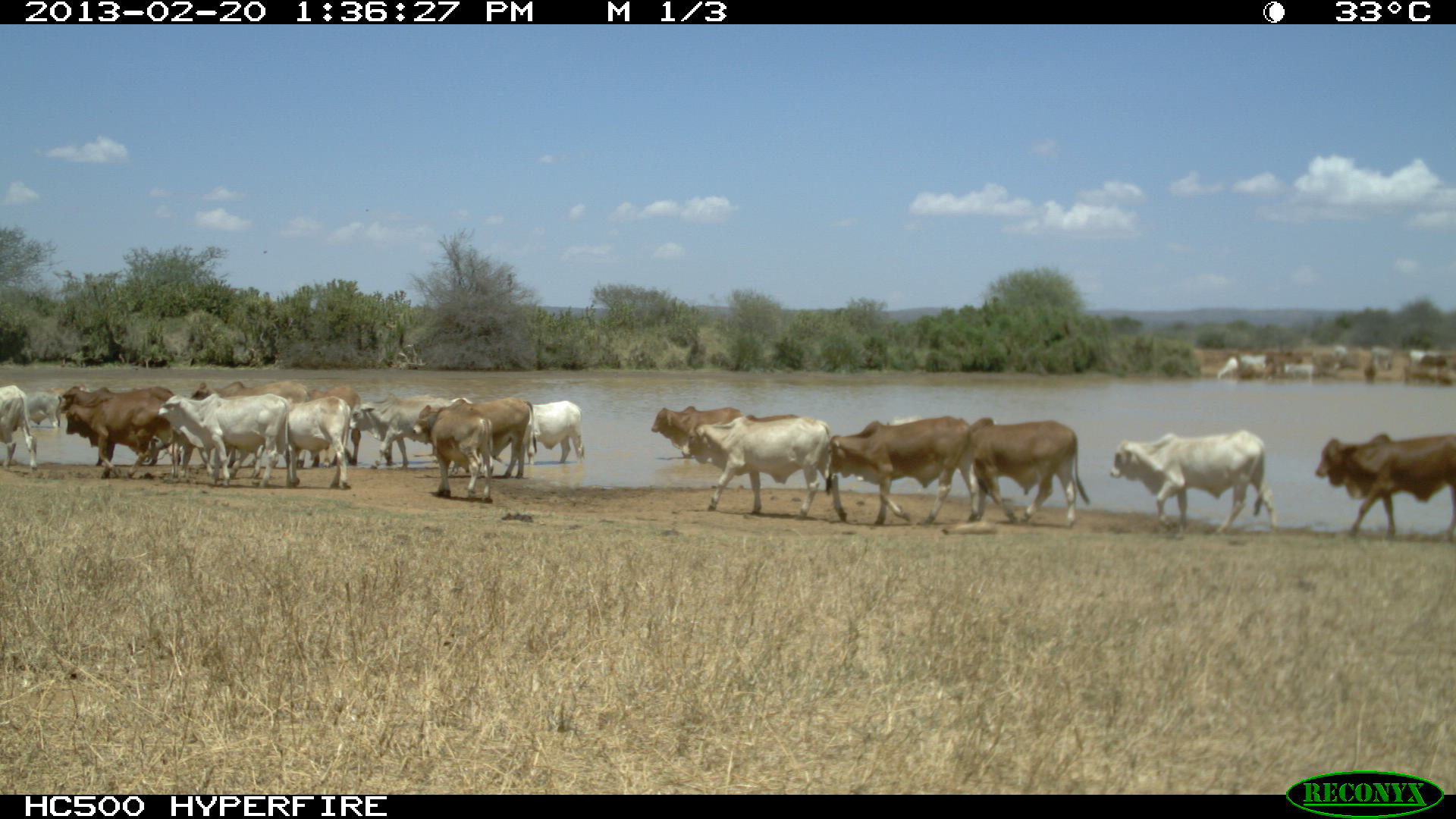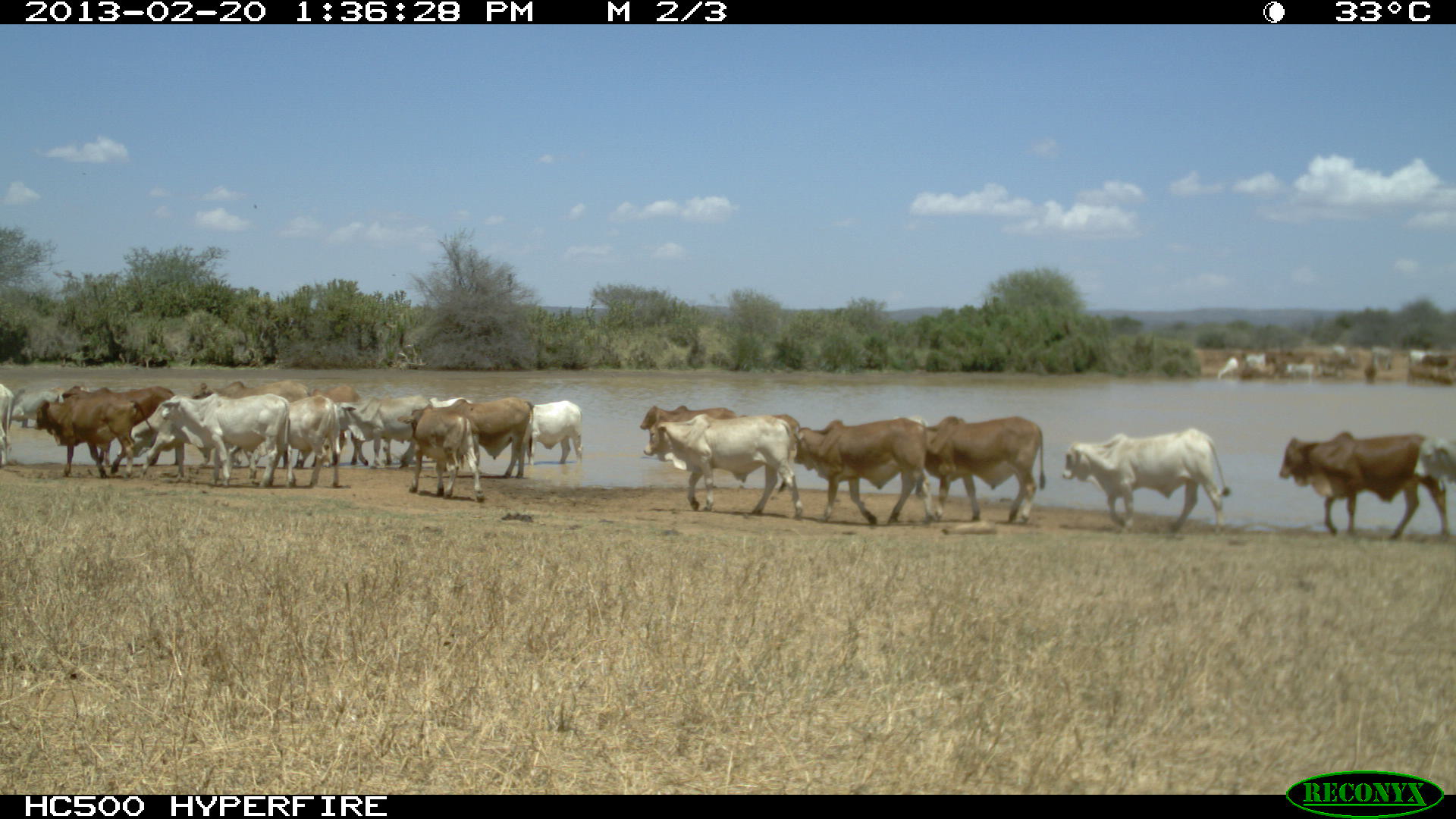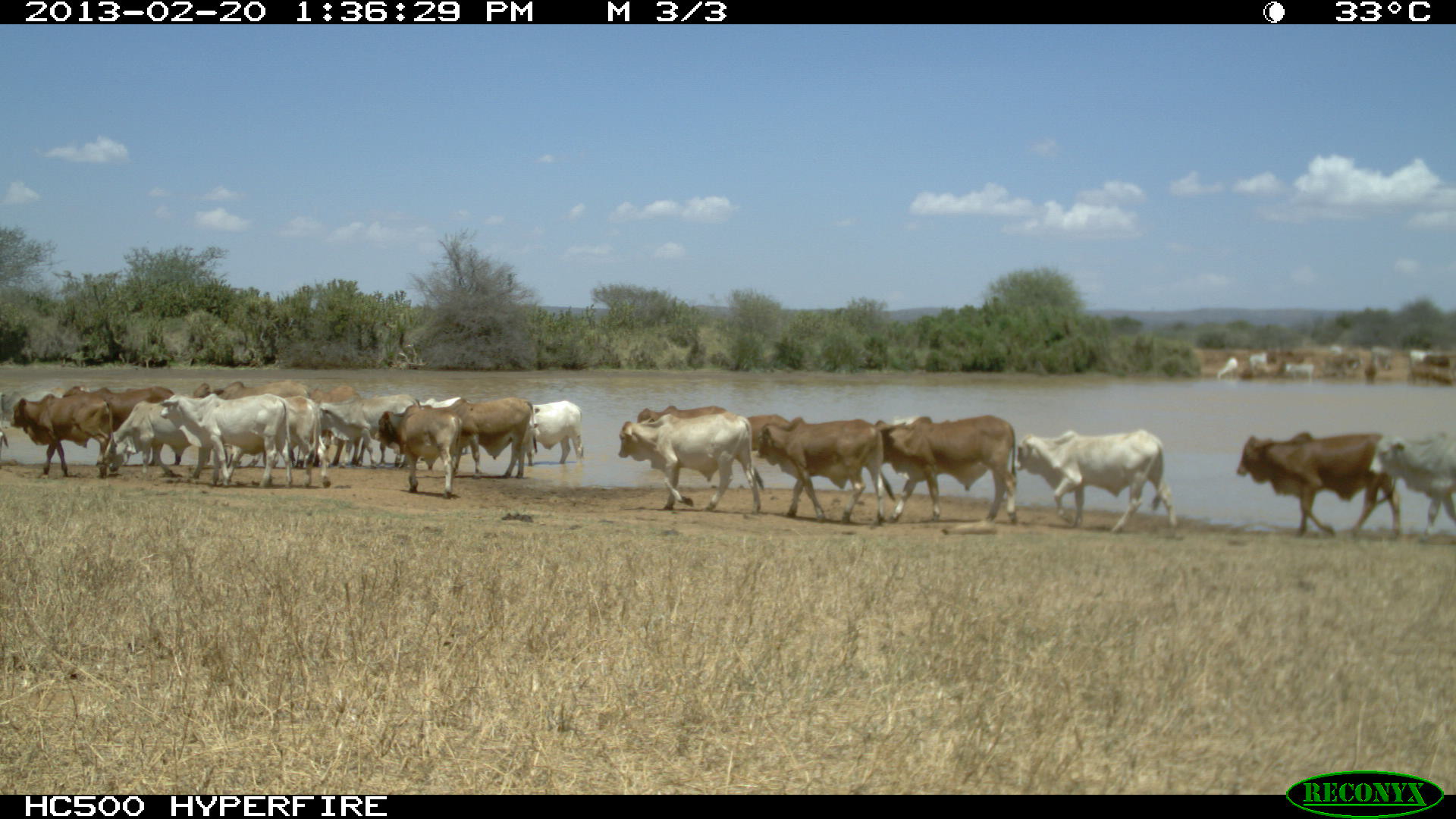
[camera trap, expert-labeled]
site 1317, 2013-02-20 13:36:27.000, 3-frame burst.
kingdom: Animalia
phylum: Chordata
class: Mammalia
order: Artiodactyla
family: Bovidae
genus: Bos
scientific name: Bos taurus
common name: domestic cattle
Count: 22.